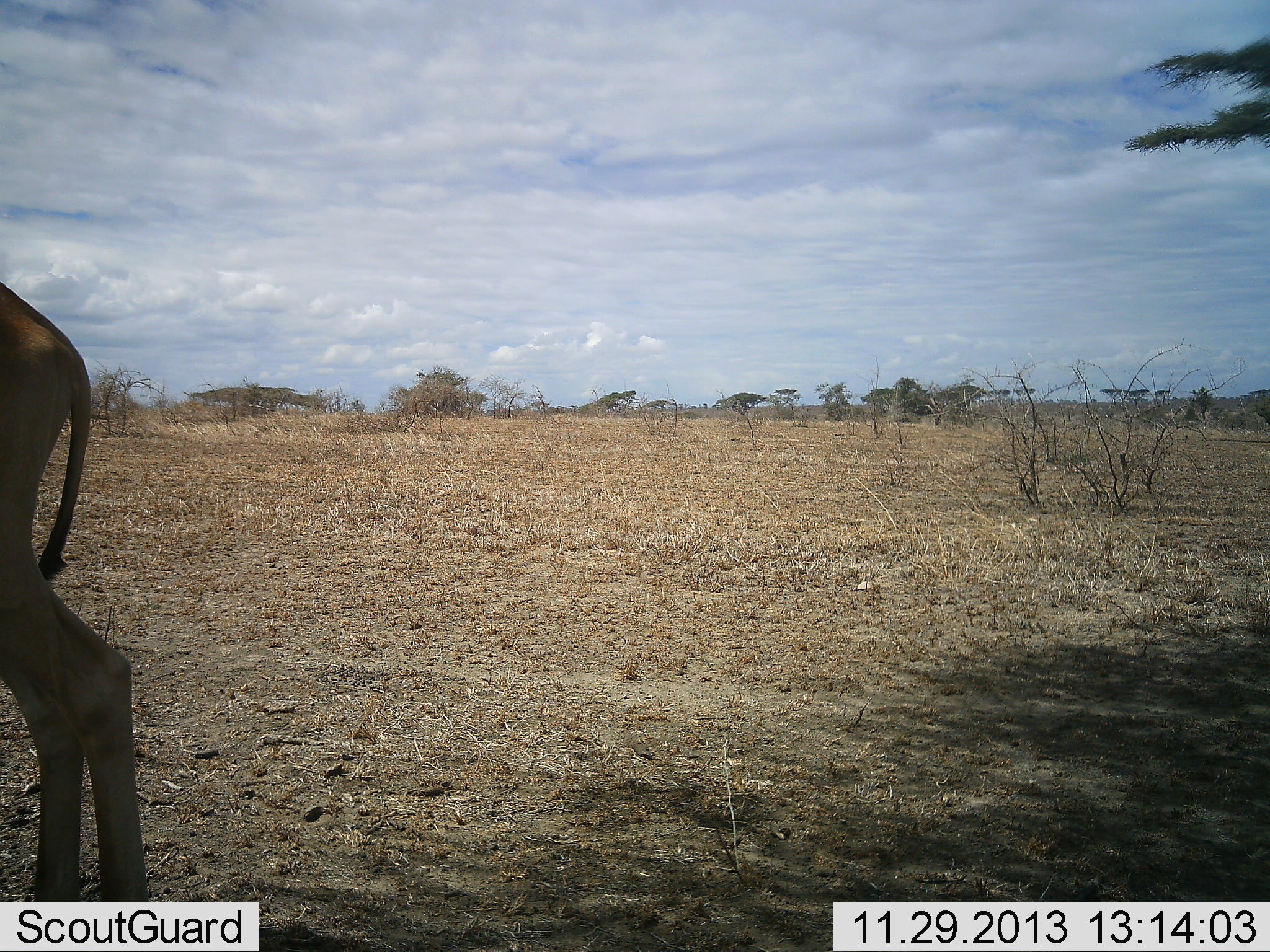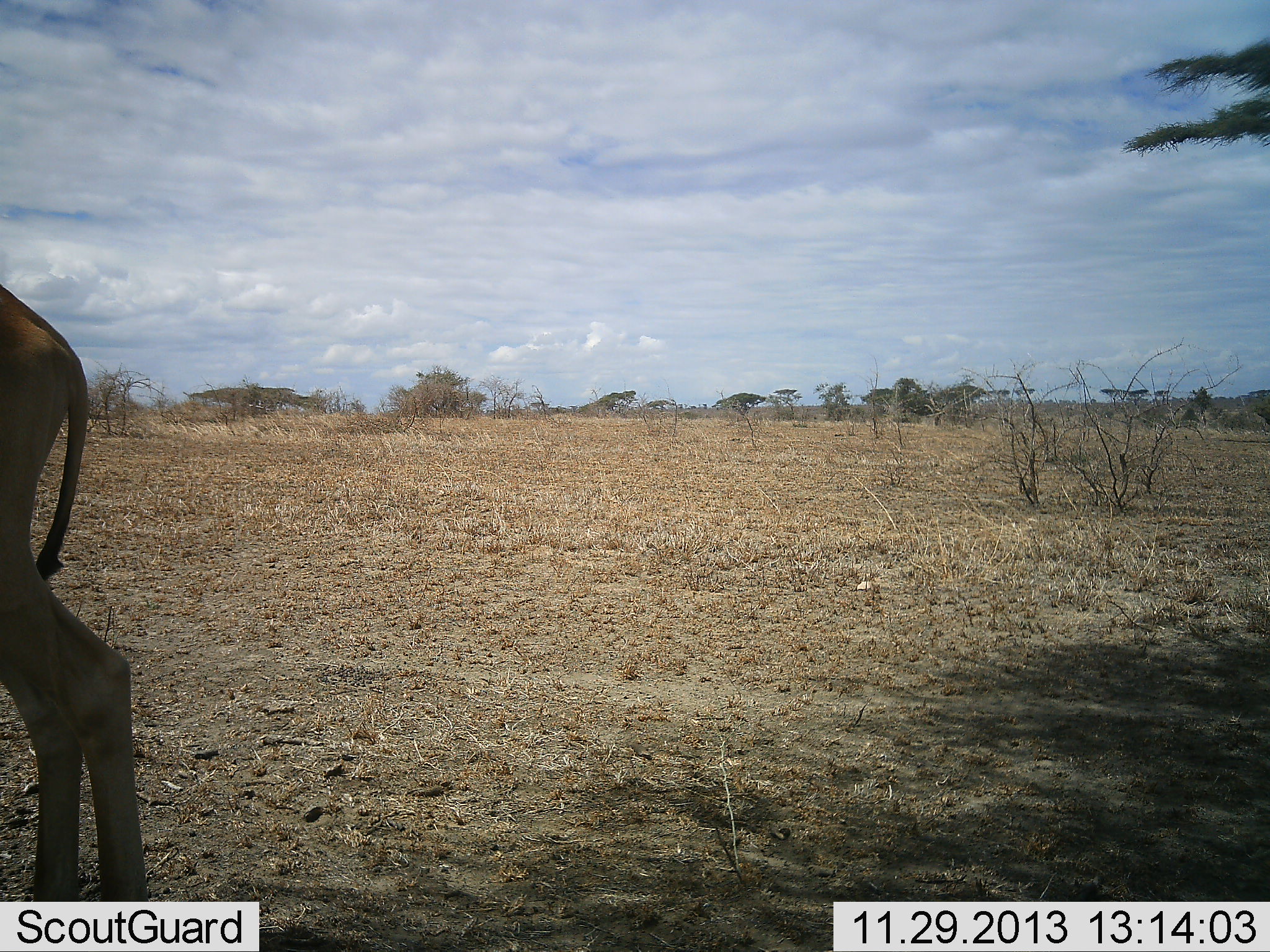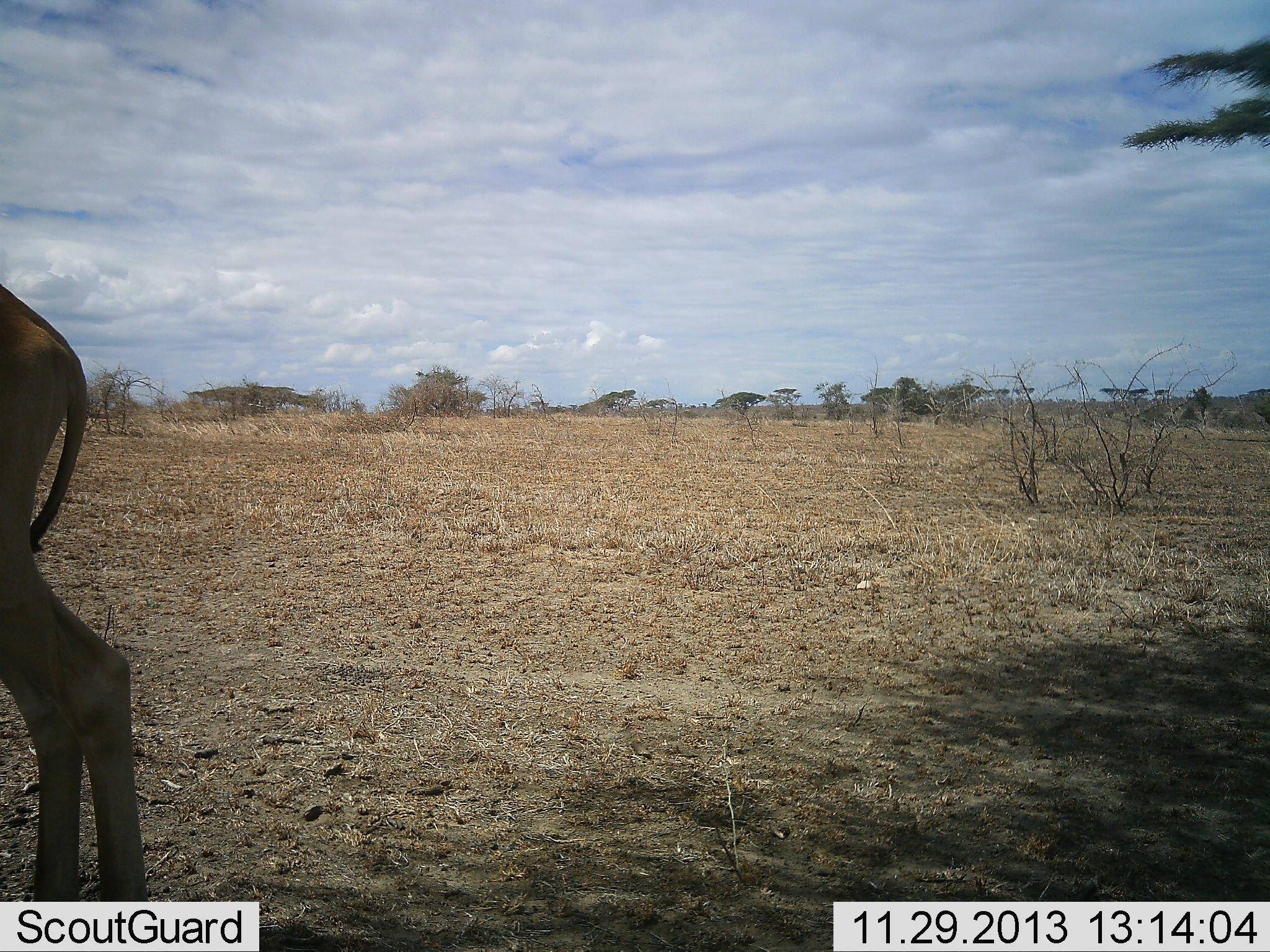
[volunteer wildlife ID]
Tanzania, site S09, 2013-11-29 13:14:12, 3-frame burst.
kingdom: Animalia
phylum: Chordata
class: Mammalia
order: Artiodactyla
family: Bovidae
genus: Alcelaphus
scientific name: Alcelaphus buselaphus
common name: hartebeest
Hartebeest (Alcelaphus buselaphus), count 1. Behavior (volunteer vote fractions): standing 89%, resting 11%, moving 0%, interacting 0%. Young present (vote fraction): 0%. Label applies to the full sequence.